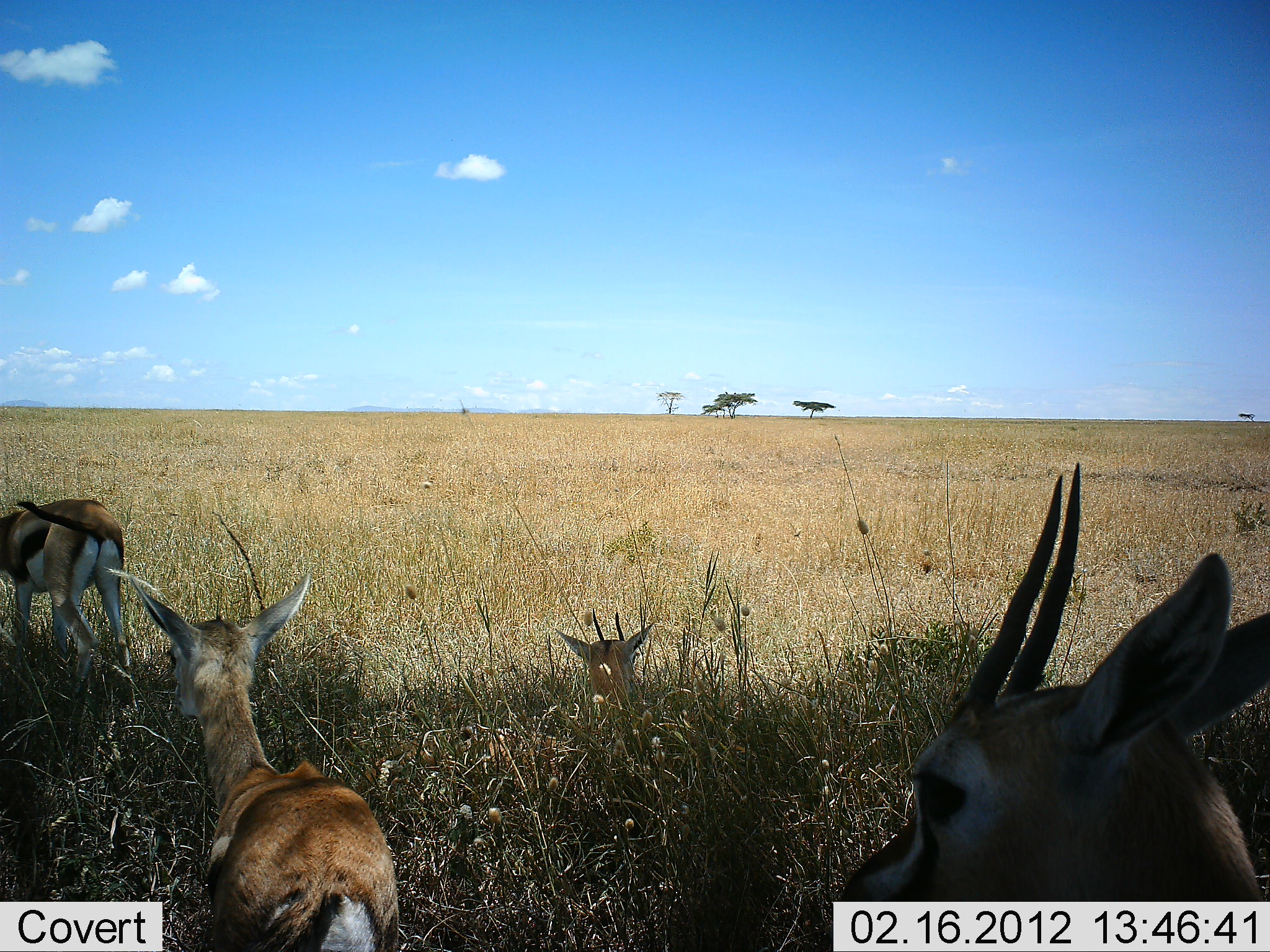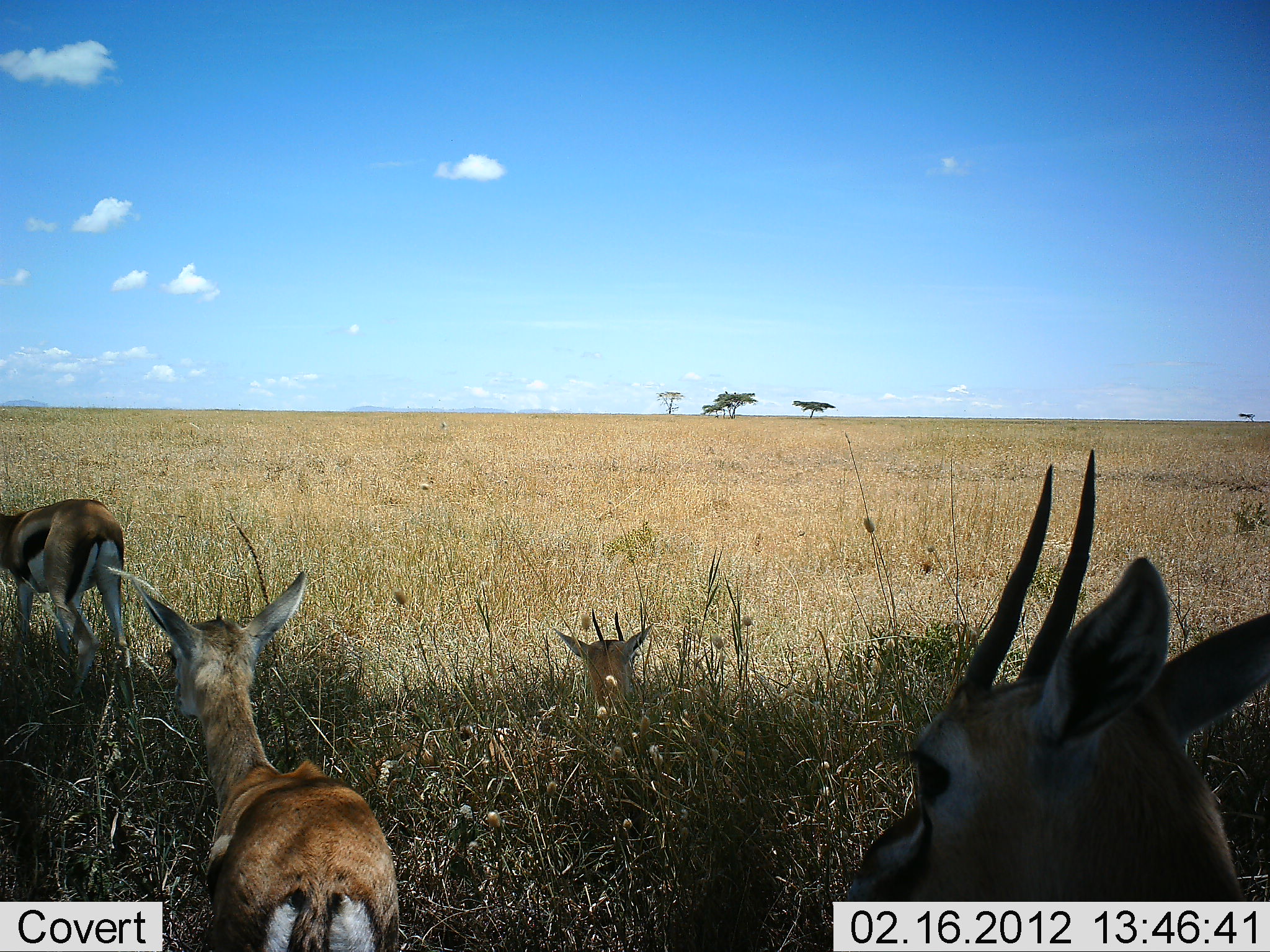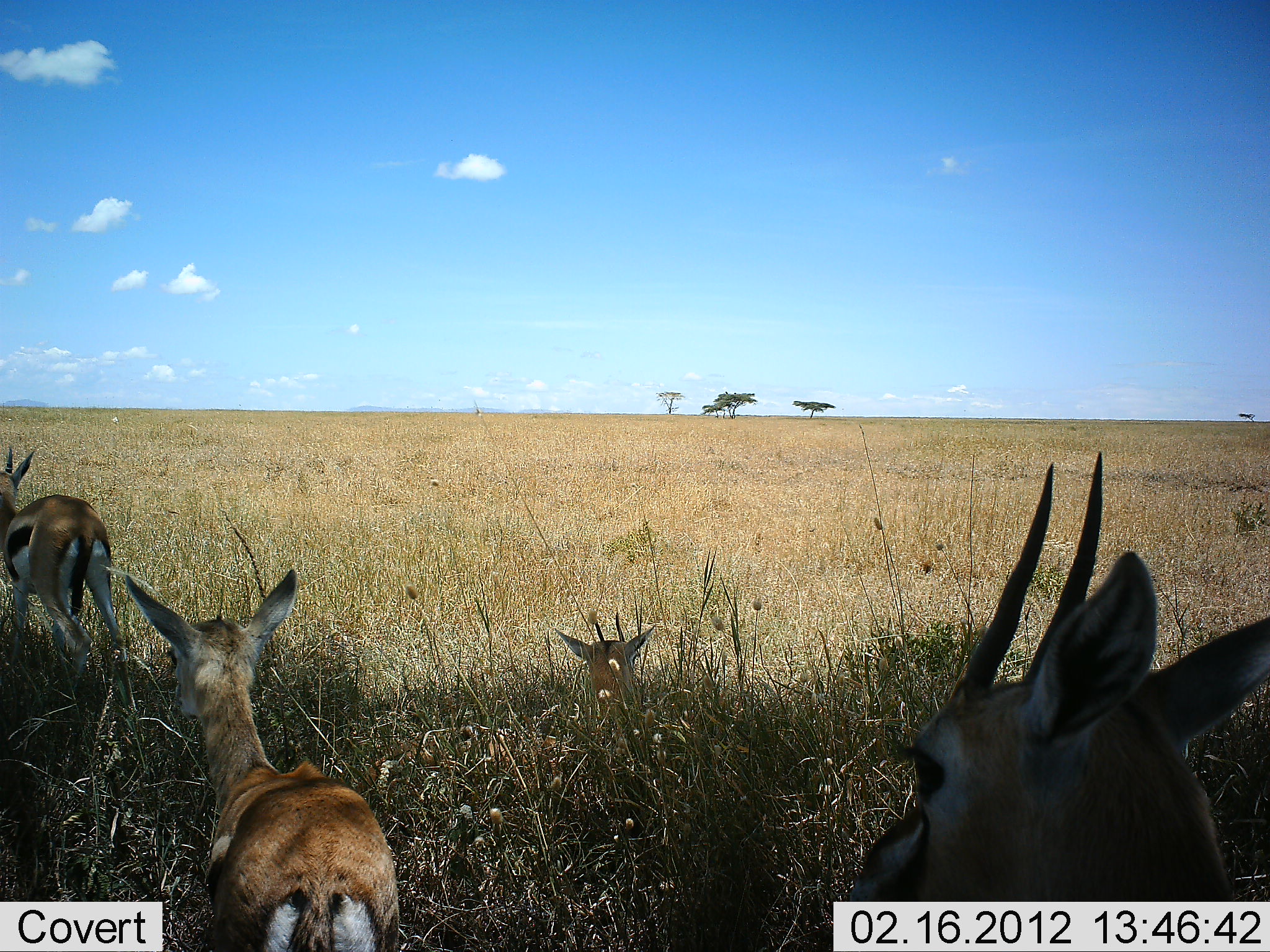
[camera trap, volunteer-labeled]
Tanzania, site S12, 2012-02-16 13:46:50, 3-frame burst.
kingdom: Animalia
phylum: Chordata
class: Mammalia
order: Artiodactyla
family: Bovidae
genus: Eudorcas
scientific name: Eudorcas thomsonii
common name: thomson's gazelle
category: gazellethomsons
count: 4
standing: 75%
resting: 85%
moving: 10%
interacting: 0%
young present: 35%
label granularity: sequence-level